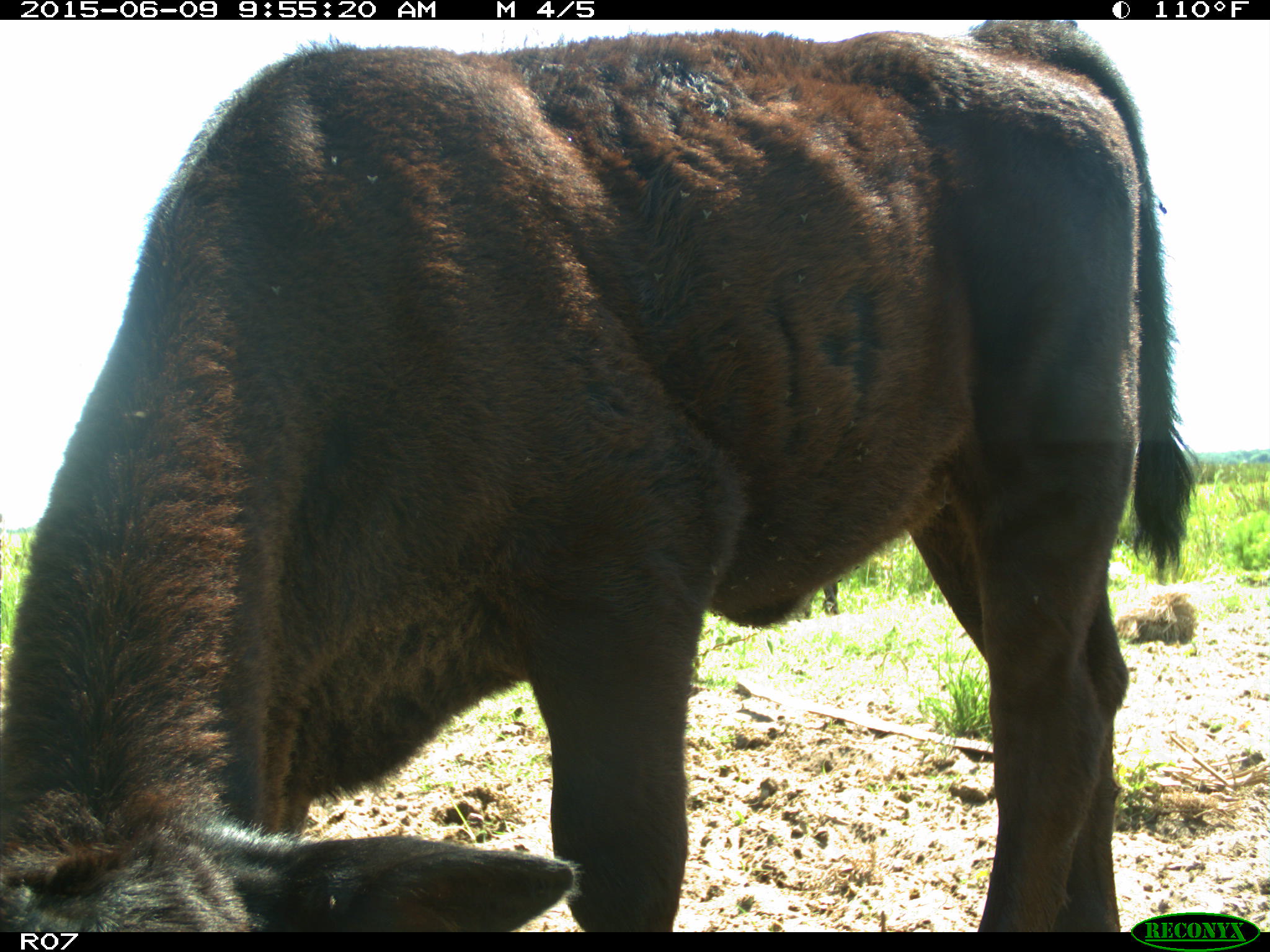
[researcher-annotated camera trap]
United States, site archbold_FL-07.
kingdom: Animalia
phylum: Chordata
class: Mammalia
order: Artiodactyla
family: Bovidae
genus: Bos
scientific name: Bos taurus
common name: domestic cow